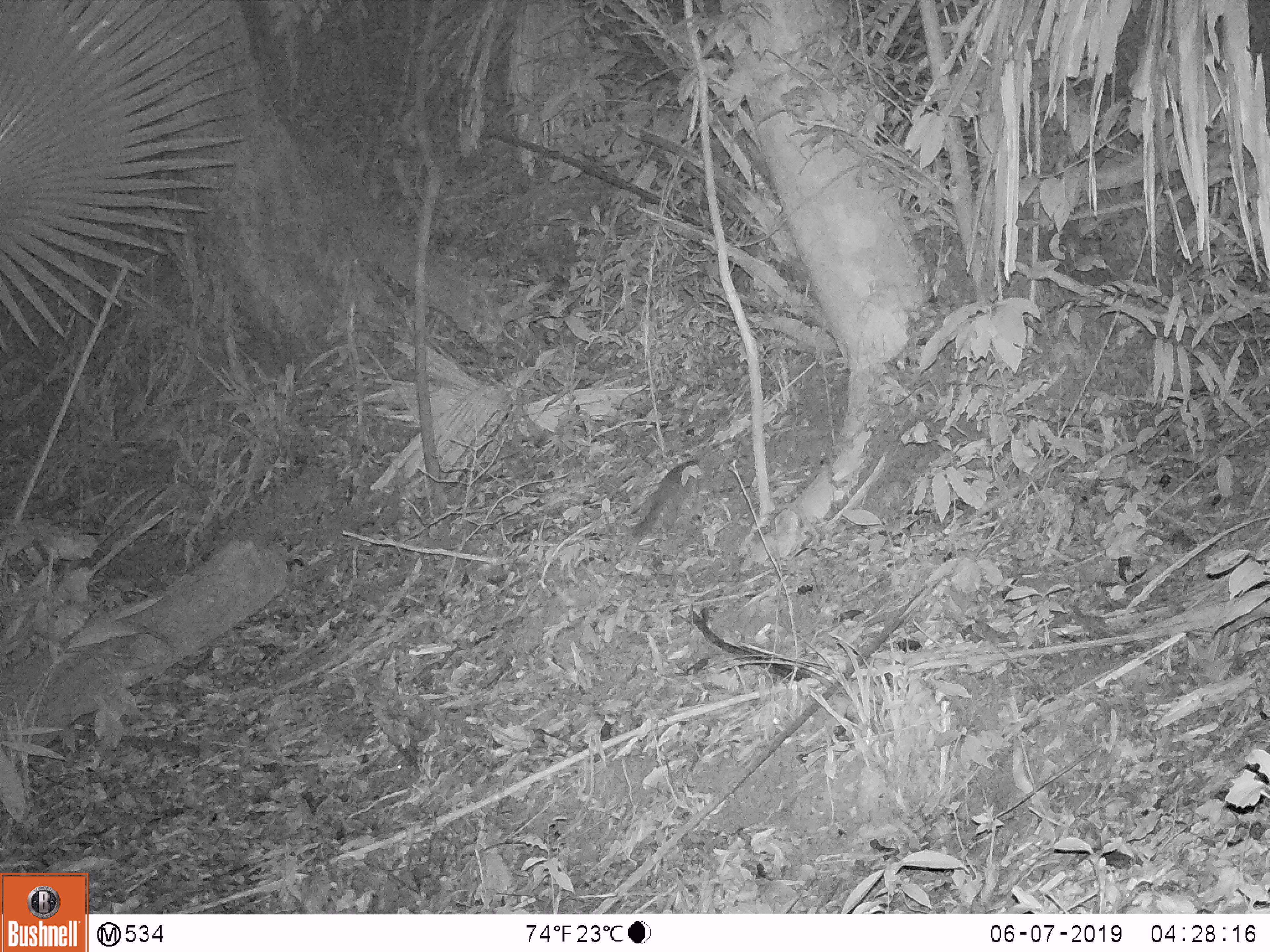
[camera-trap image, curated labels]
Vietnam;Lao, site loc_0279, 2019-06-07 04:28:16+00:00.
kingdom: Animalia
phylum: Chordata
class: Mammalia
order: Carnivora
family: Mustelidae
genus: Melogale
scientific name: Melogale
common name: ferret badger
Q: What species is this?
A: Ferret badger (Melogale).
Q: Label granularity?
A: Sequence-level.